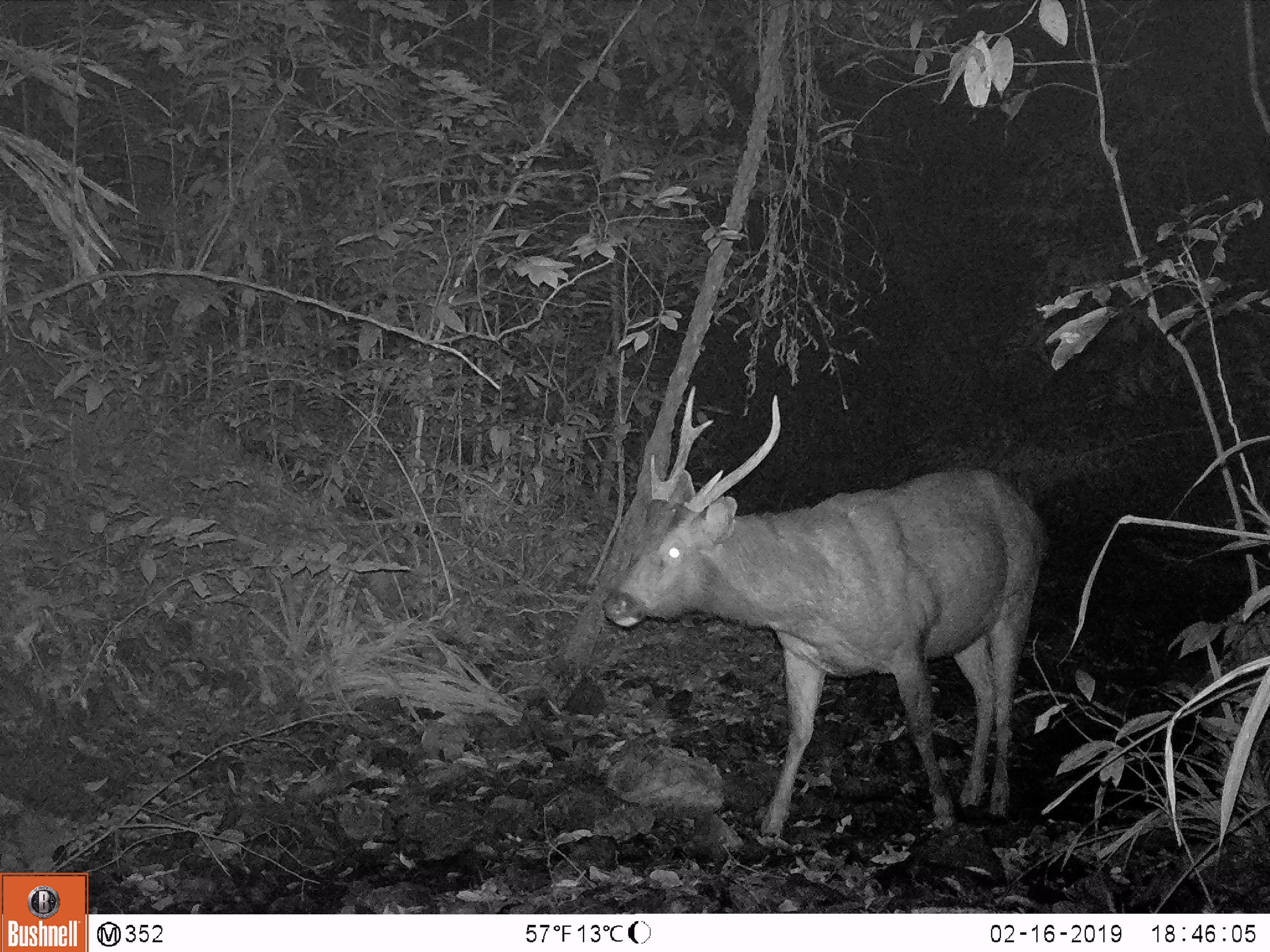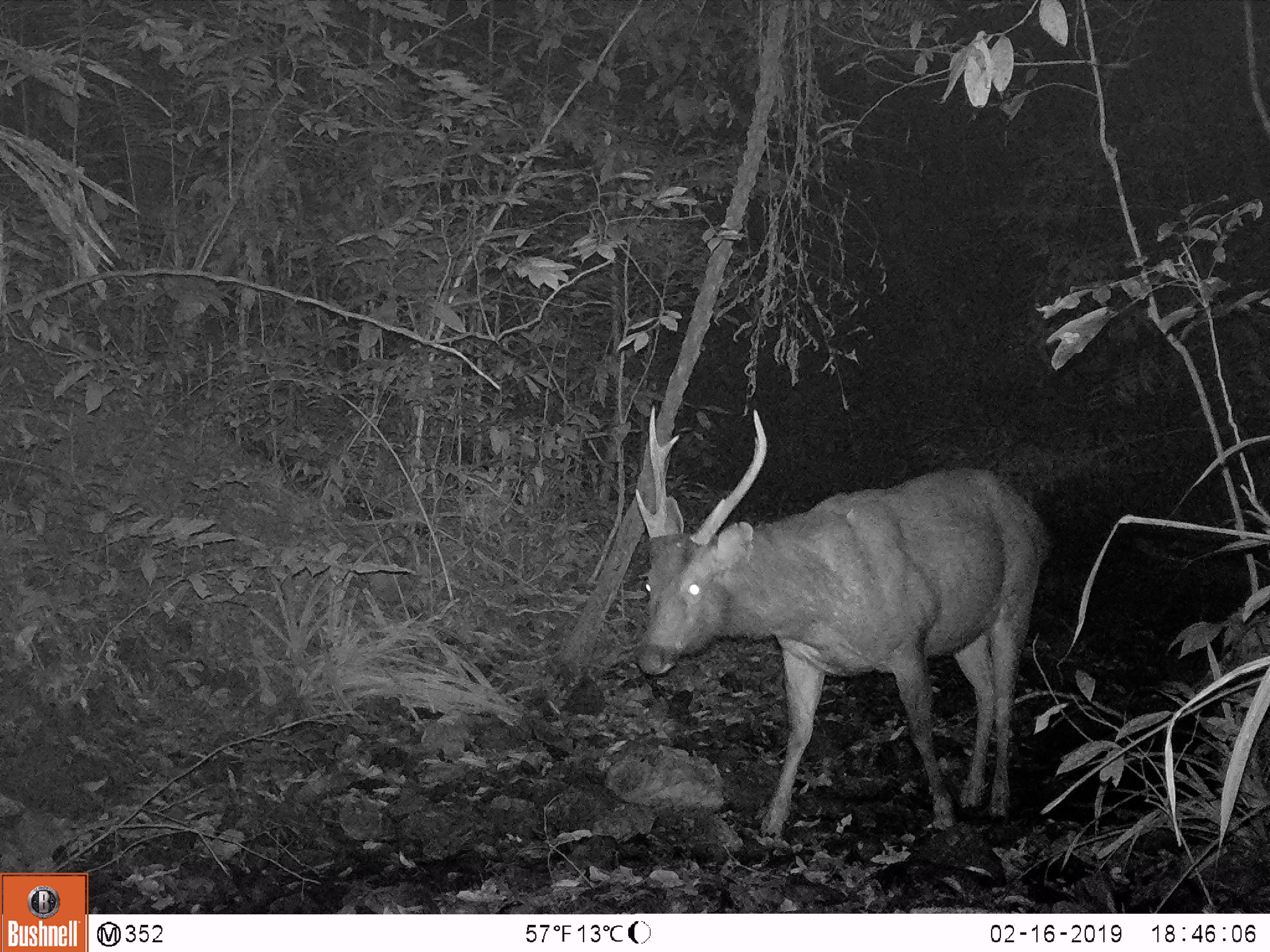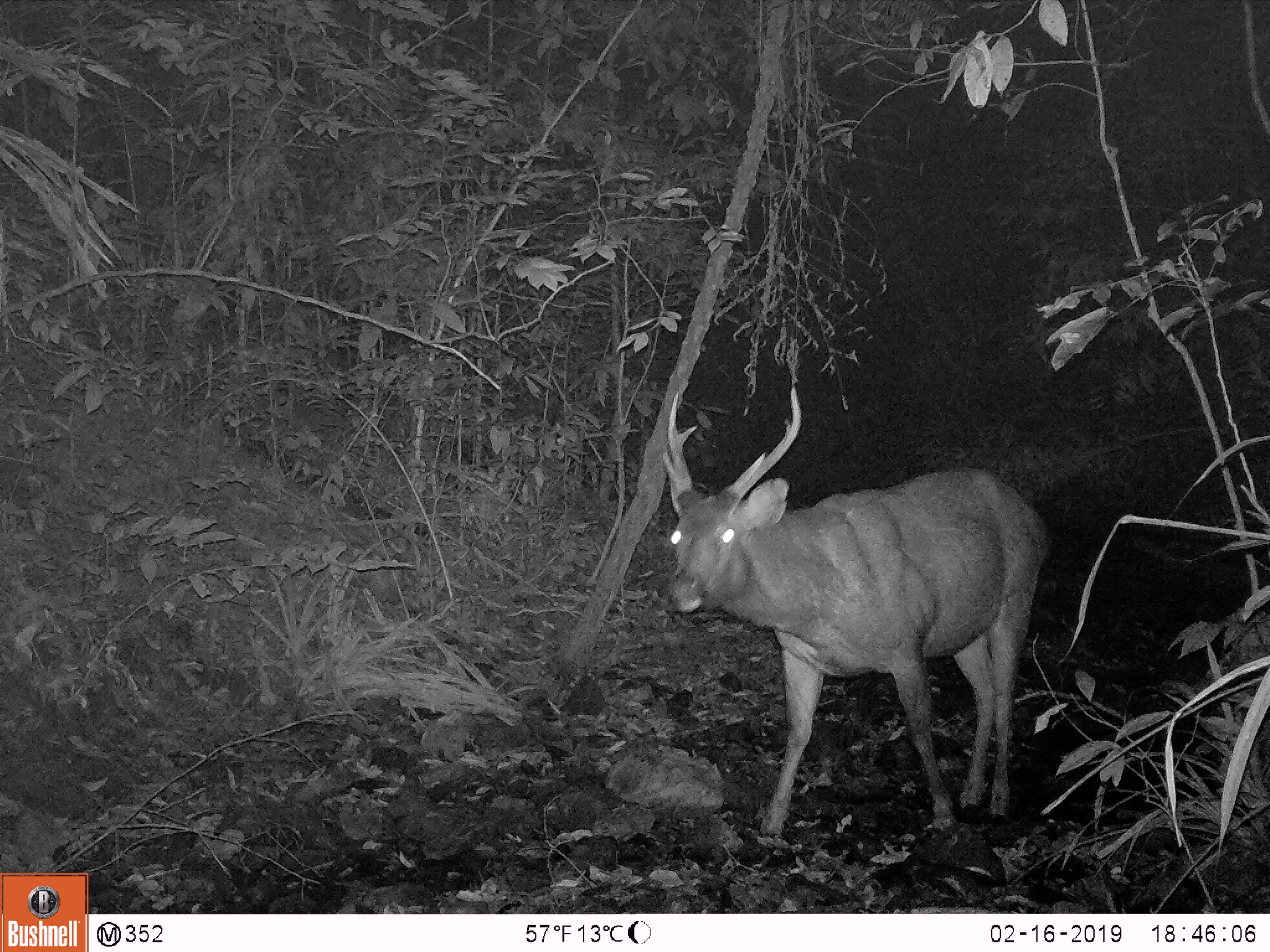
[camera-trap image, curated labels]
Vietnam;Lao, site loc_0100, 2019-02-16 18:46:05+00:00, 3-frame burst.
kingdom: Animalia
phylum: Chordata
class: Mammalia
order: Artiodactyla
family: Cervidae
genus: Rusa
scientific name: Rusa unicolor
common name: sambar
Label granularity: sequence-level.